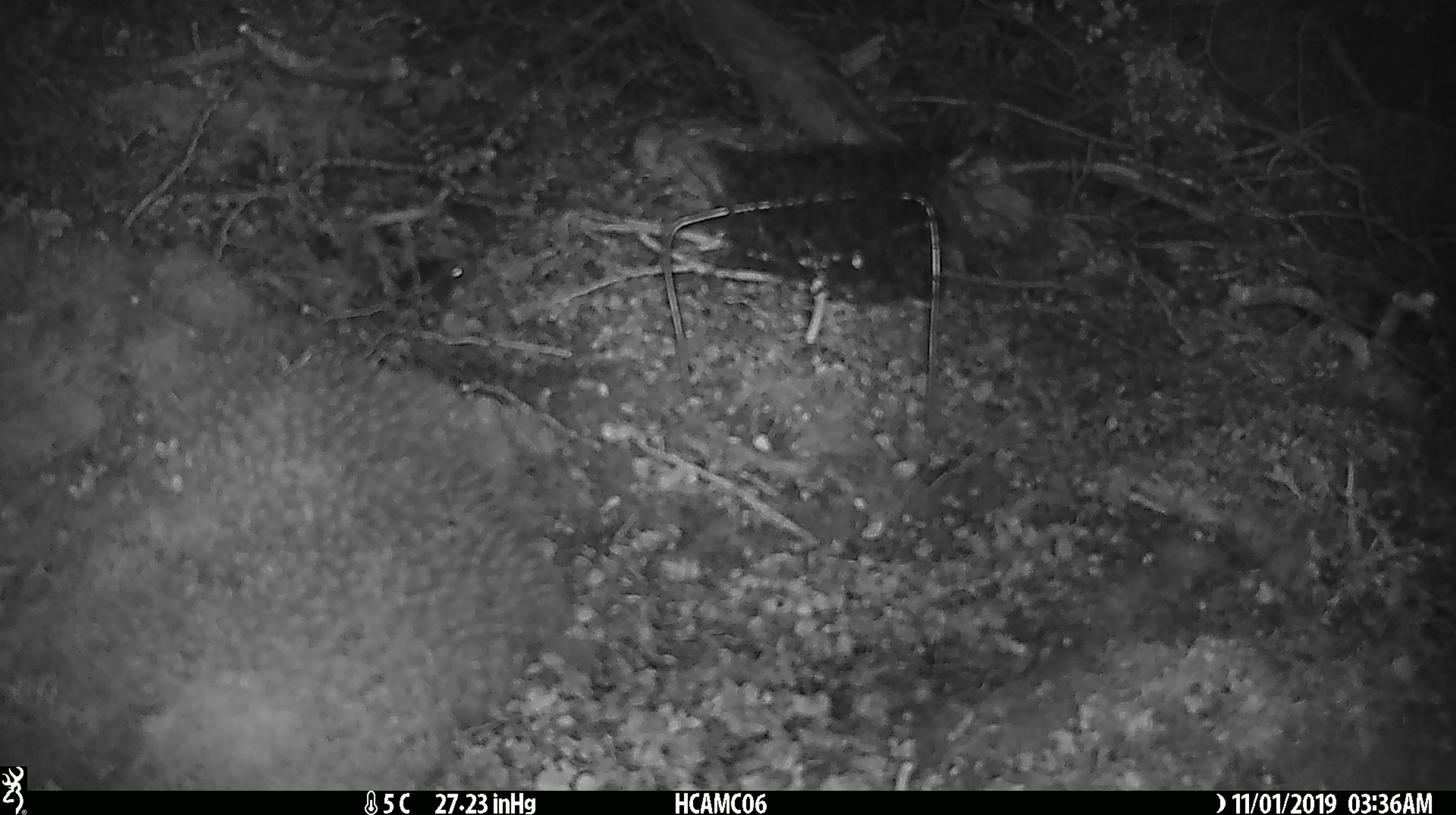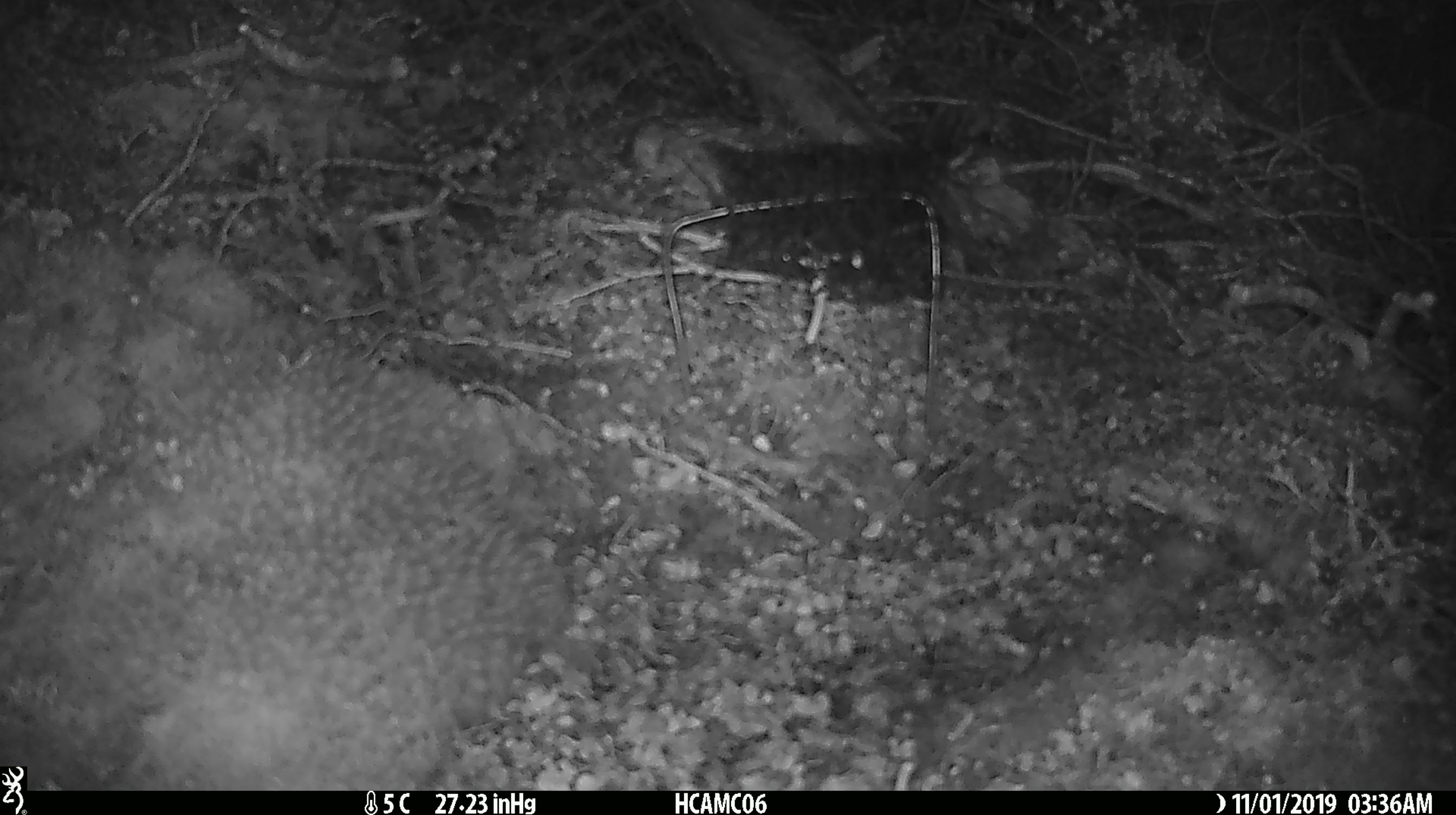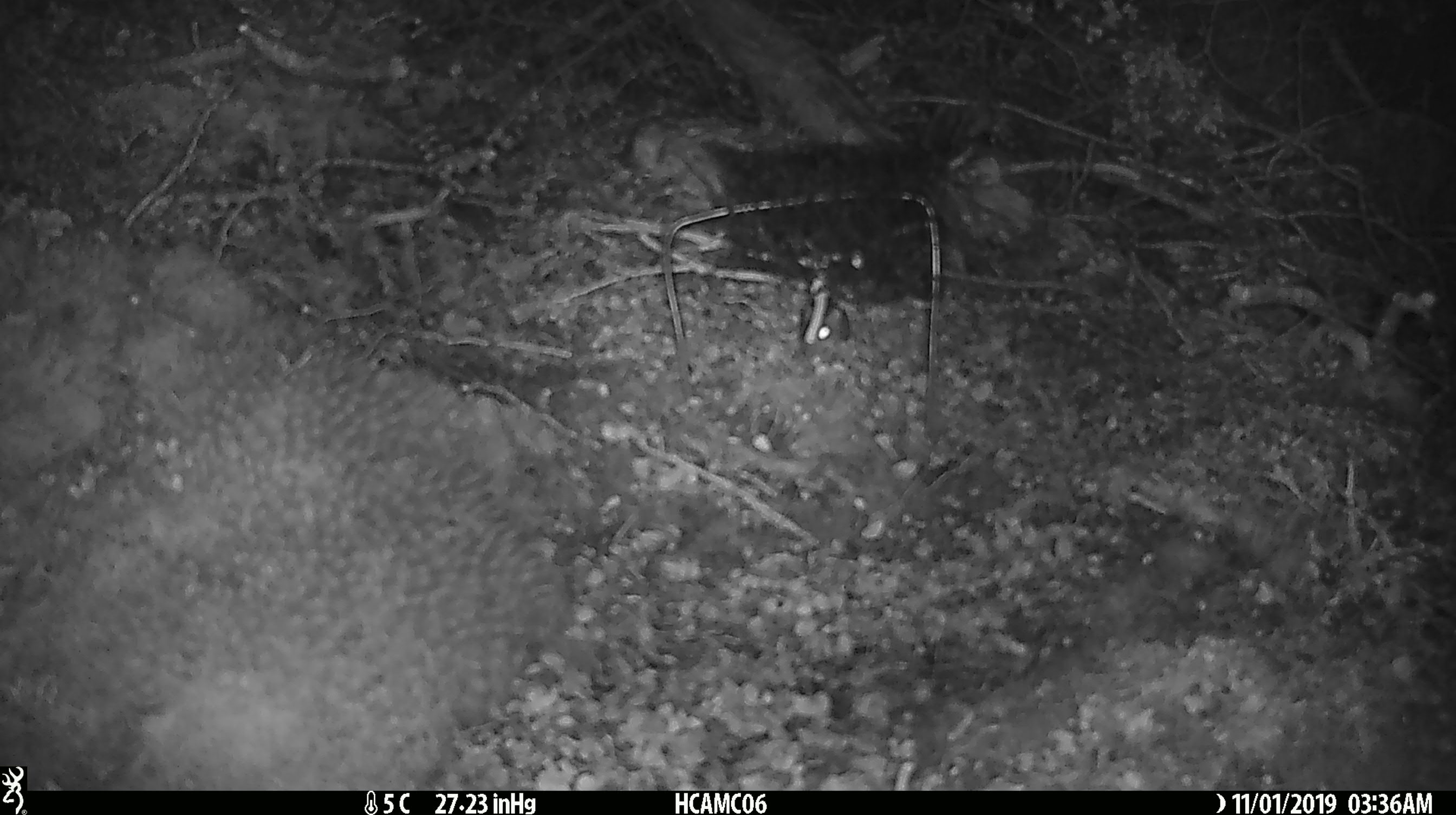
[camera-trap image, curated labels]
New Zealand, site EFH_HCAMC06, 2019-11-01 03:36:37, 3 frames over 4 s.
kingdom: Animalia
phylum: Chordata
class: Mammalia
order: Rodentia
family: Muridae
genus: Mus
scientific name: Mus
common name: mouse